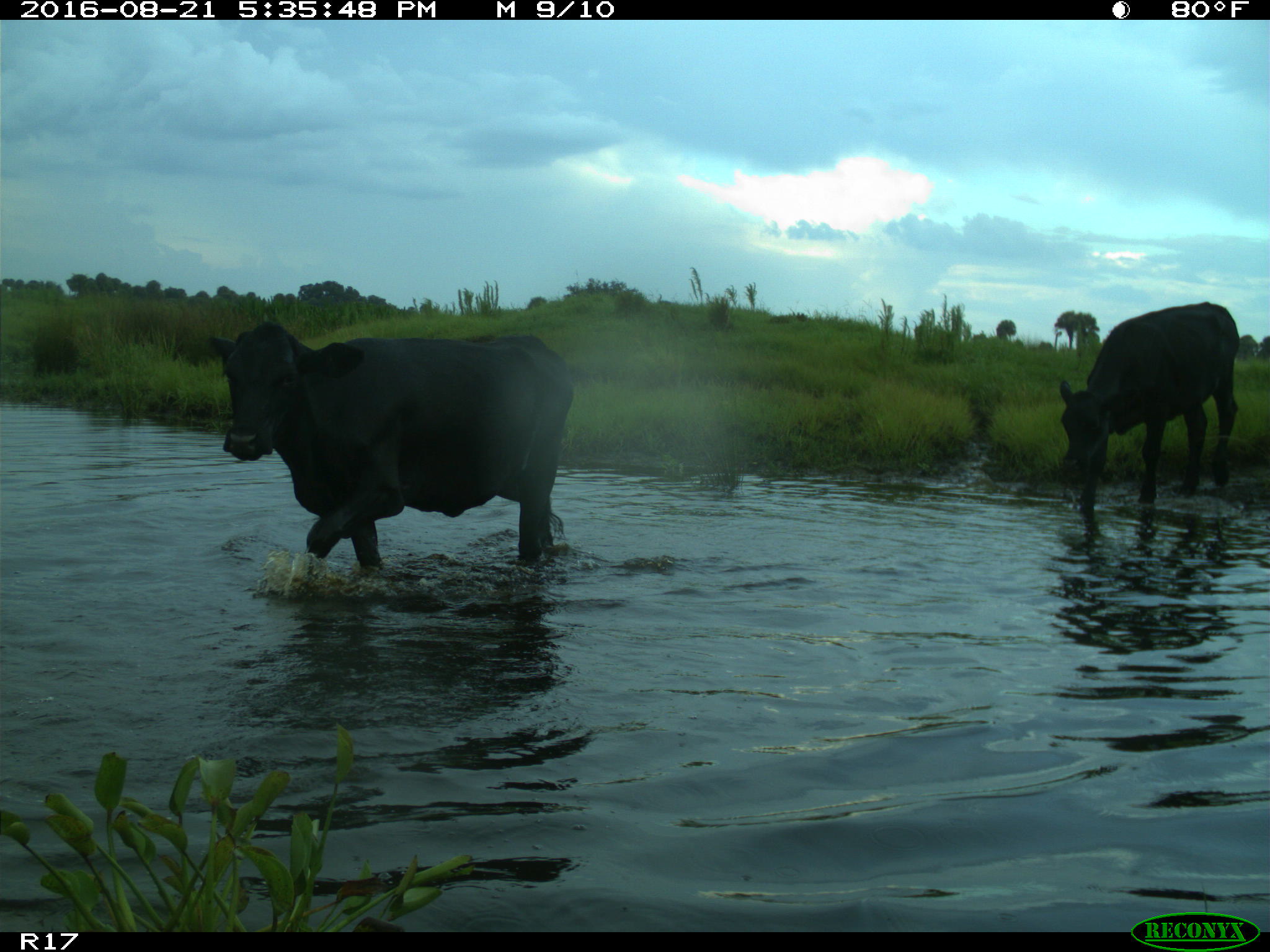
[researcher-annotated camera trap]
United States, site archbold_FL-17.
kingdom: Animalia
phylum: Chordata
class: Mammalia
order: Artiodactyla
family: Bovidae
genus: Bos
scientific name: Bos taurus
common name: domestic cow